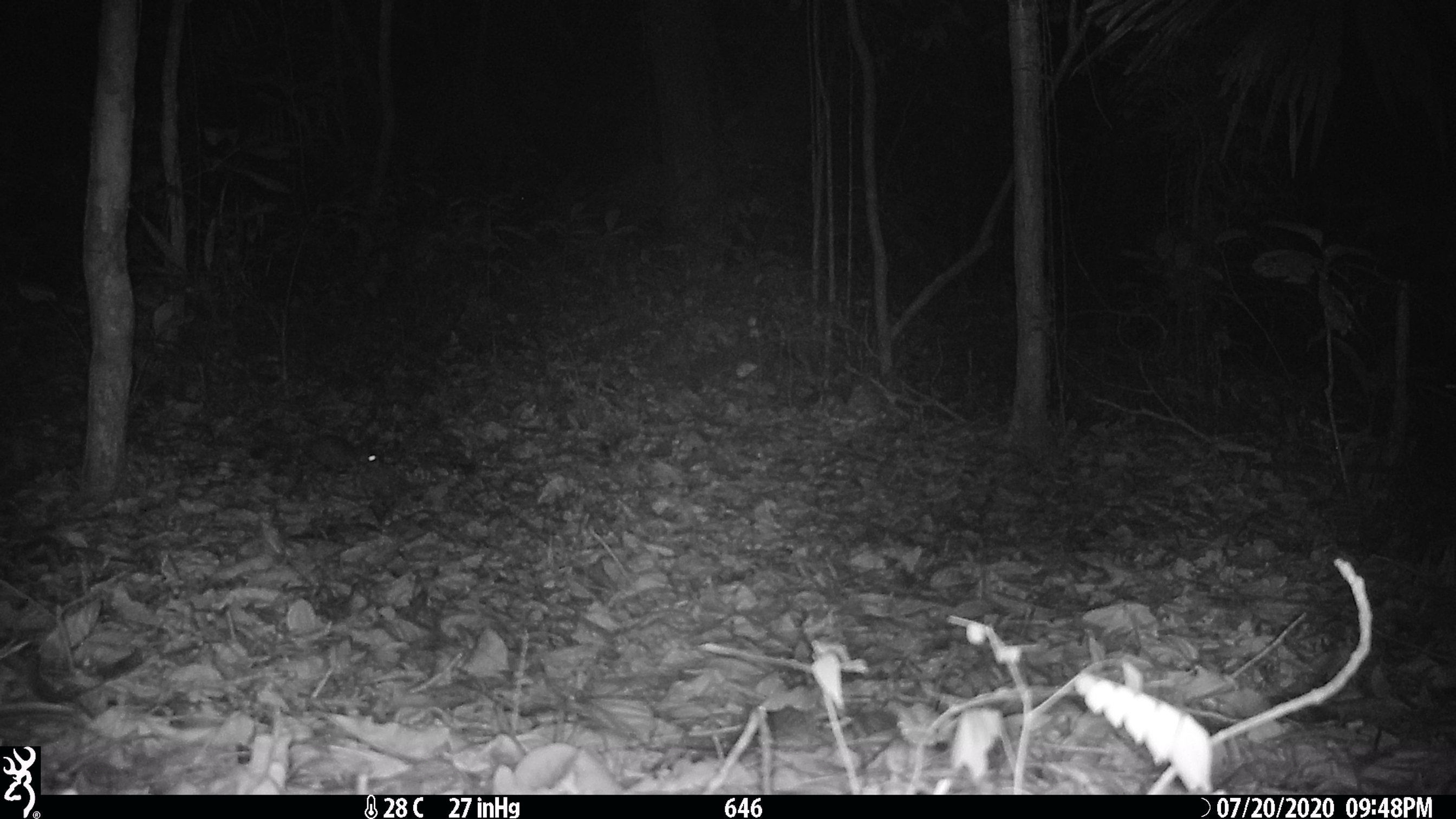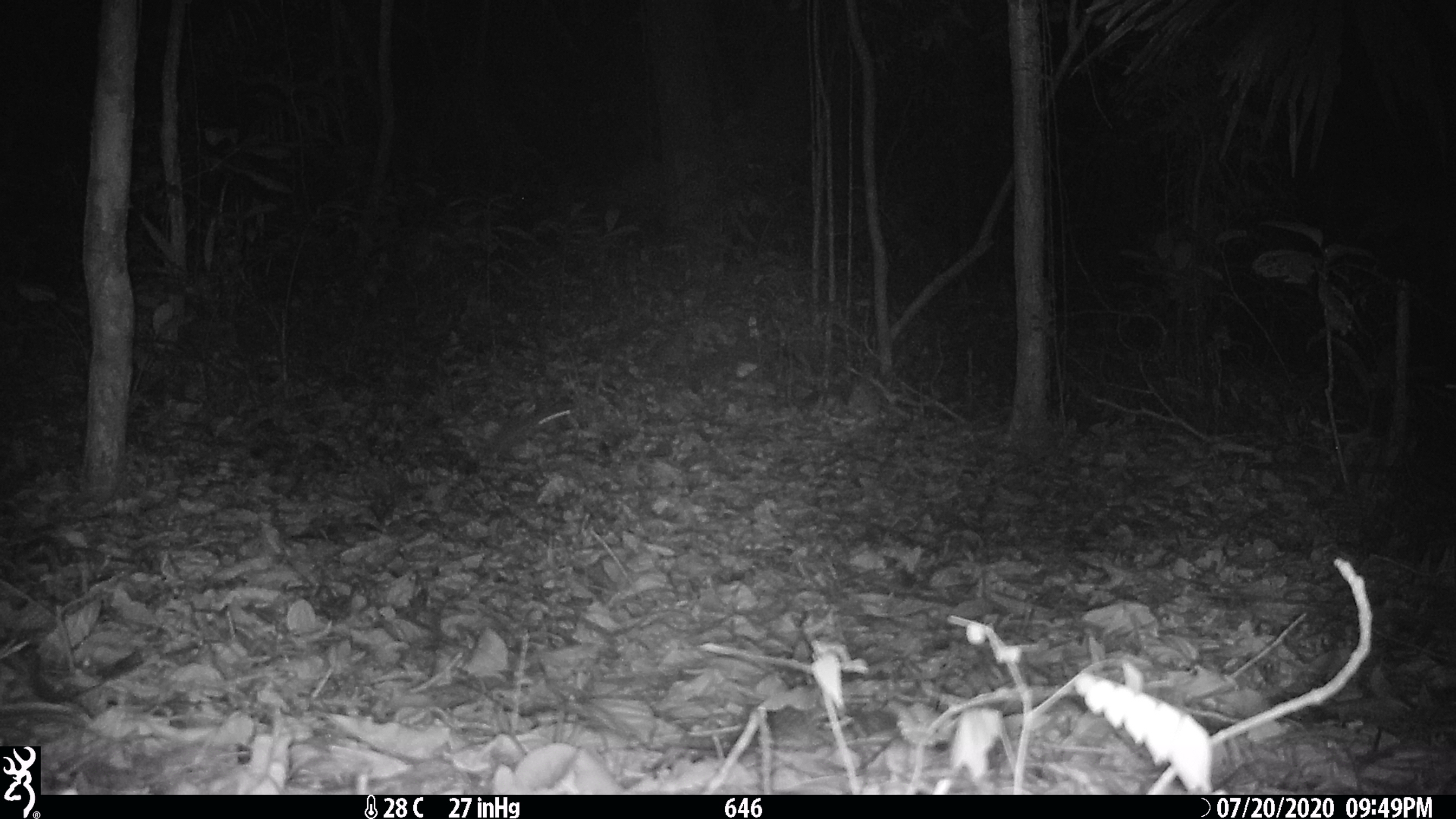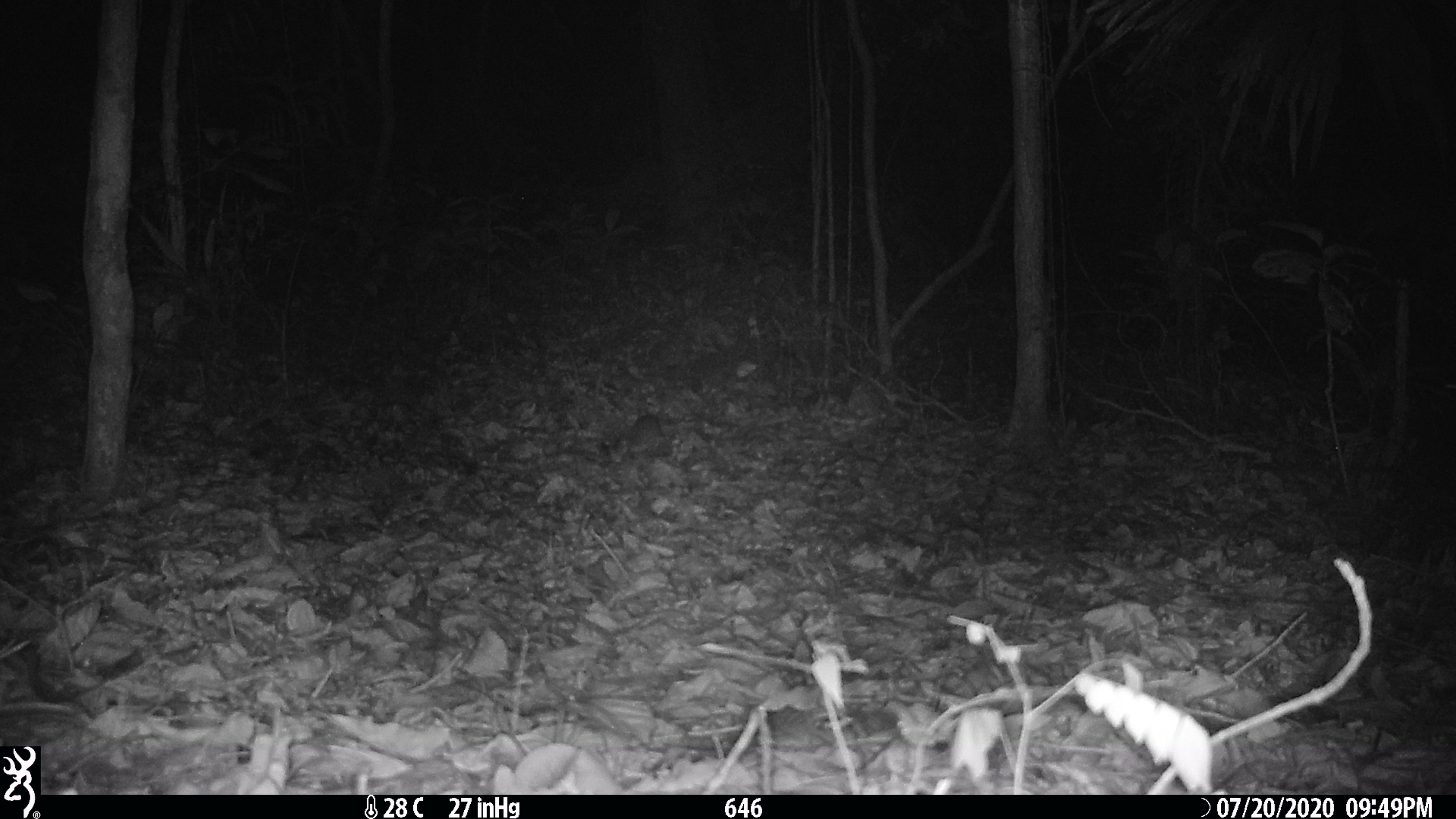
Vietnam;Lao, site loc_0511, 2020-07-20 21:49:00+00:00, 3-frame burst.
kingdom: Animalia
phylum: Chordata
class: Mammalia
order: Rodentia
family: Muridae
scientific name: Muridae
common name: old-world mice and rats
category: unidentified murid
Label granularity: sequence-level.